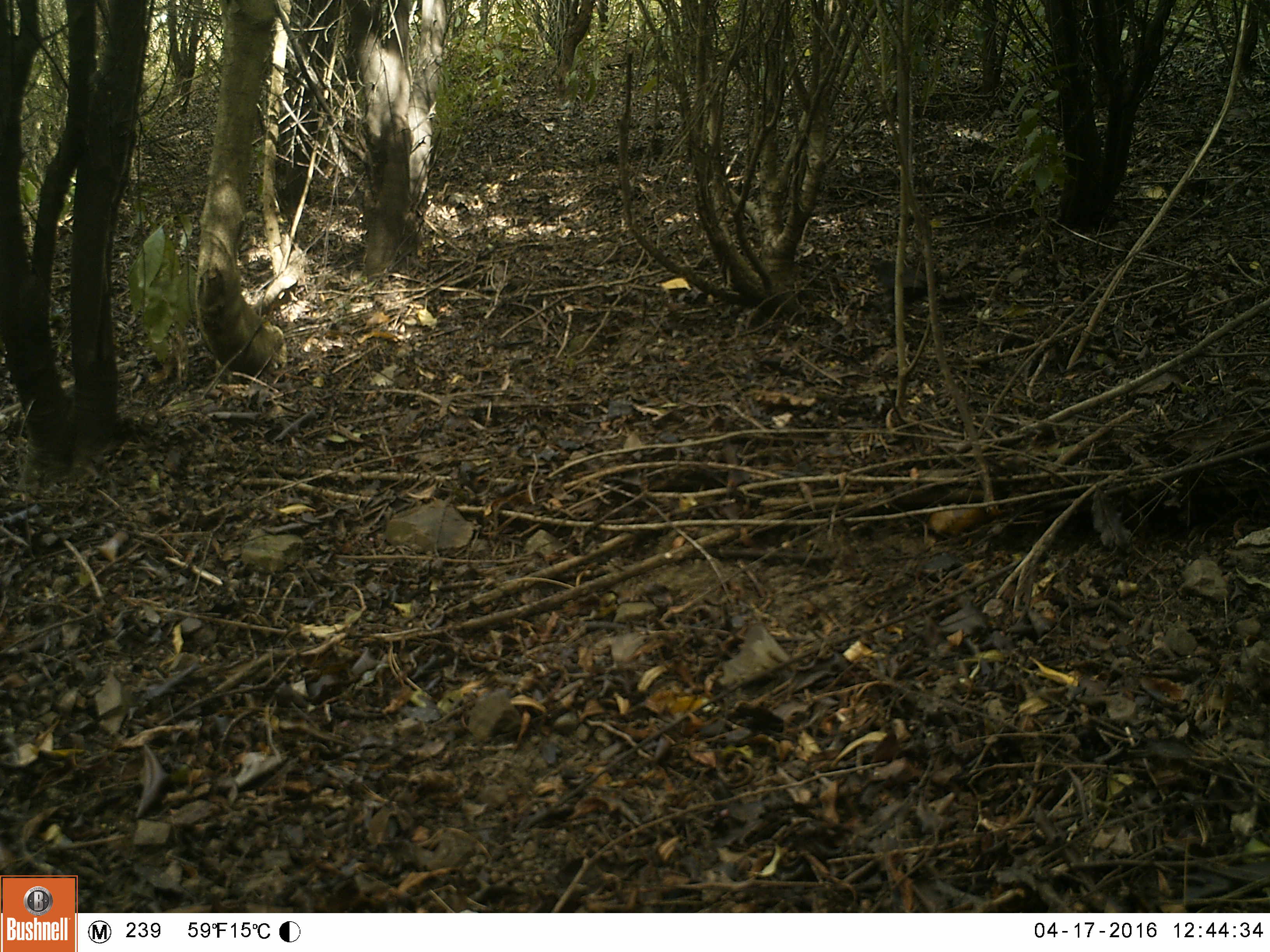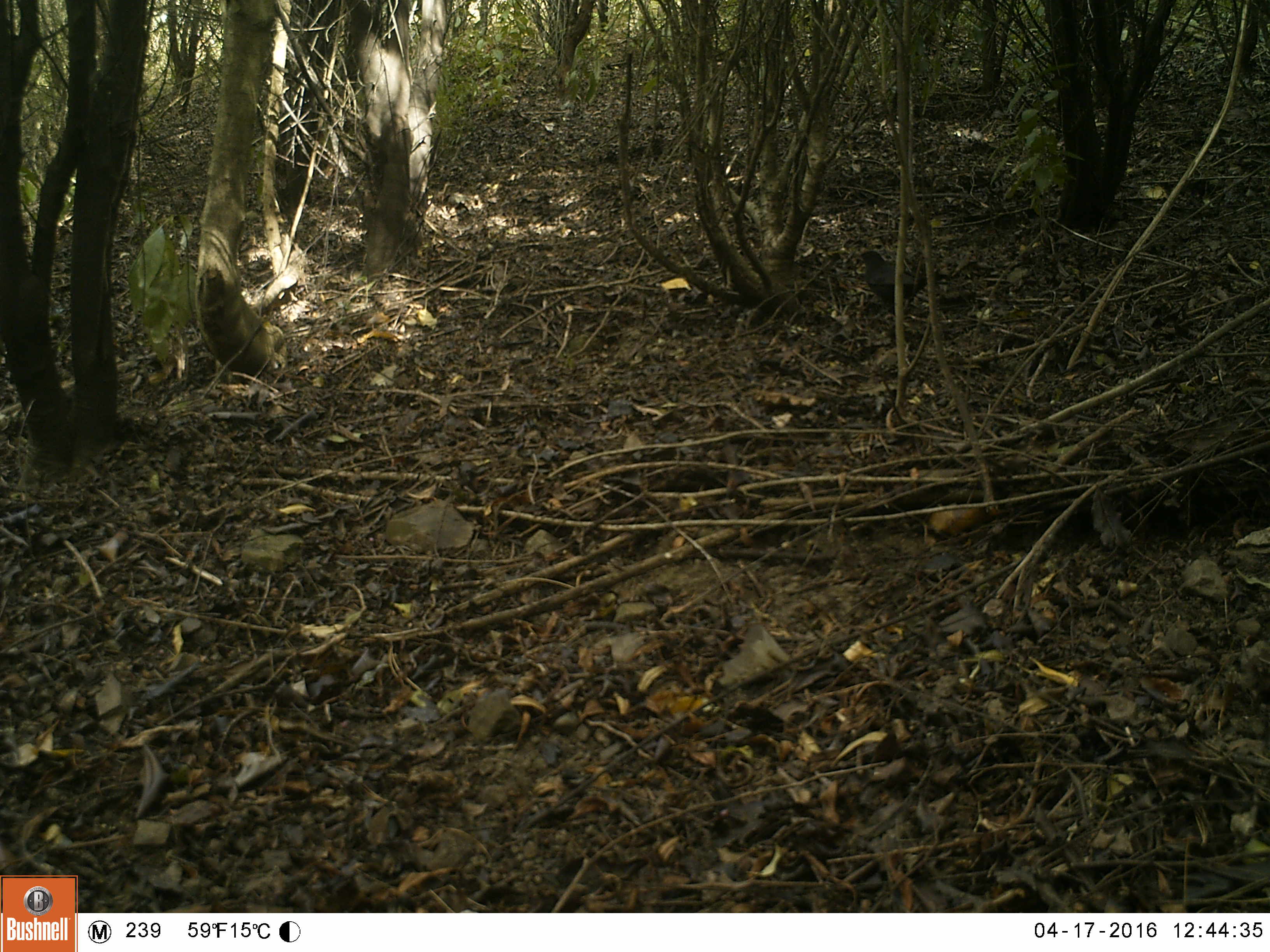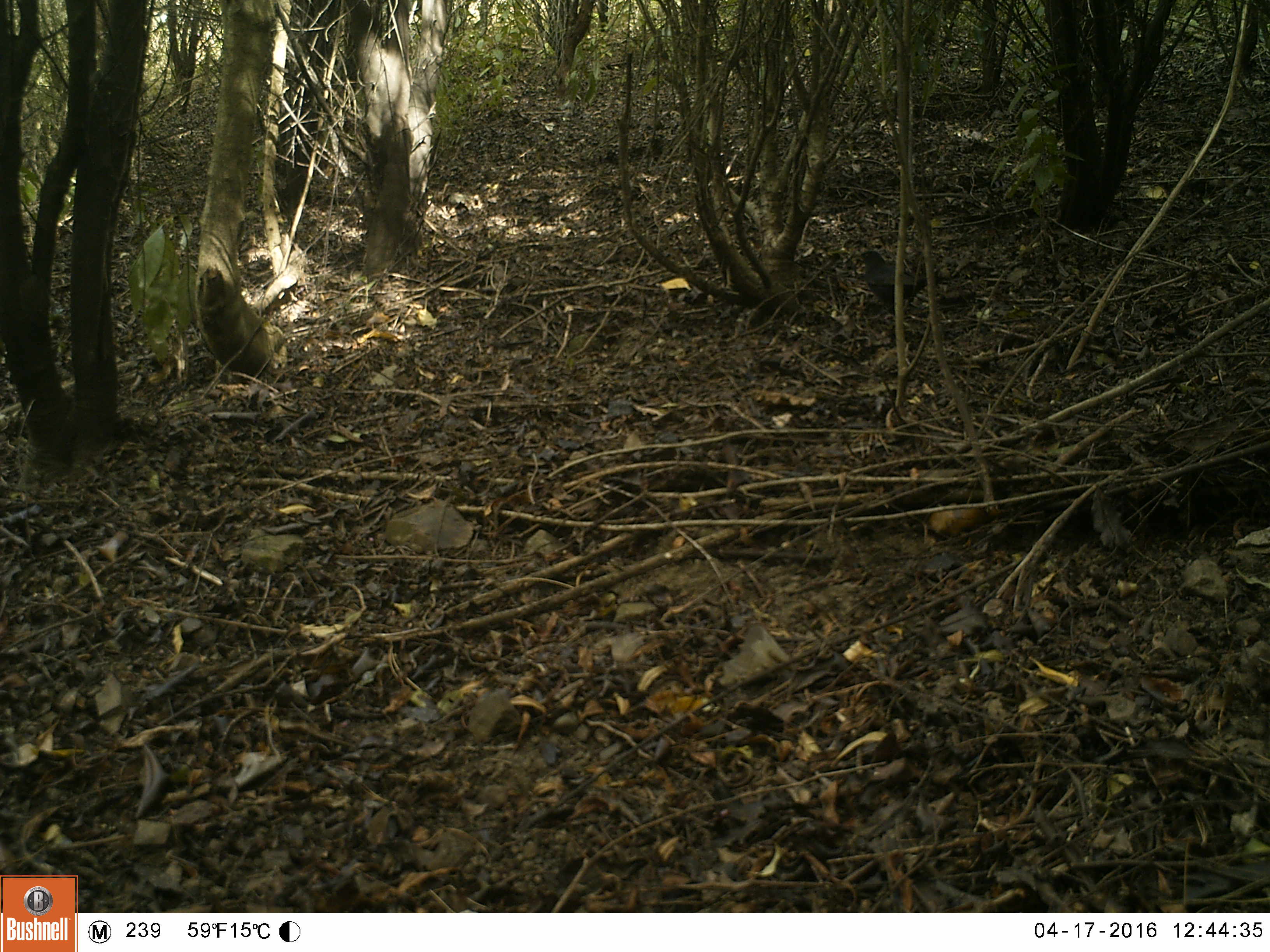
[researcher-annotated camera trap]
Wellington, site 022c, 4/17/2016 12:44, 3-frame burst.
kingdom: Animalia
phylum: Chordata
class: Aves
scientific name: Aves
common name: bird